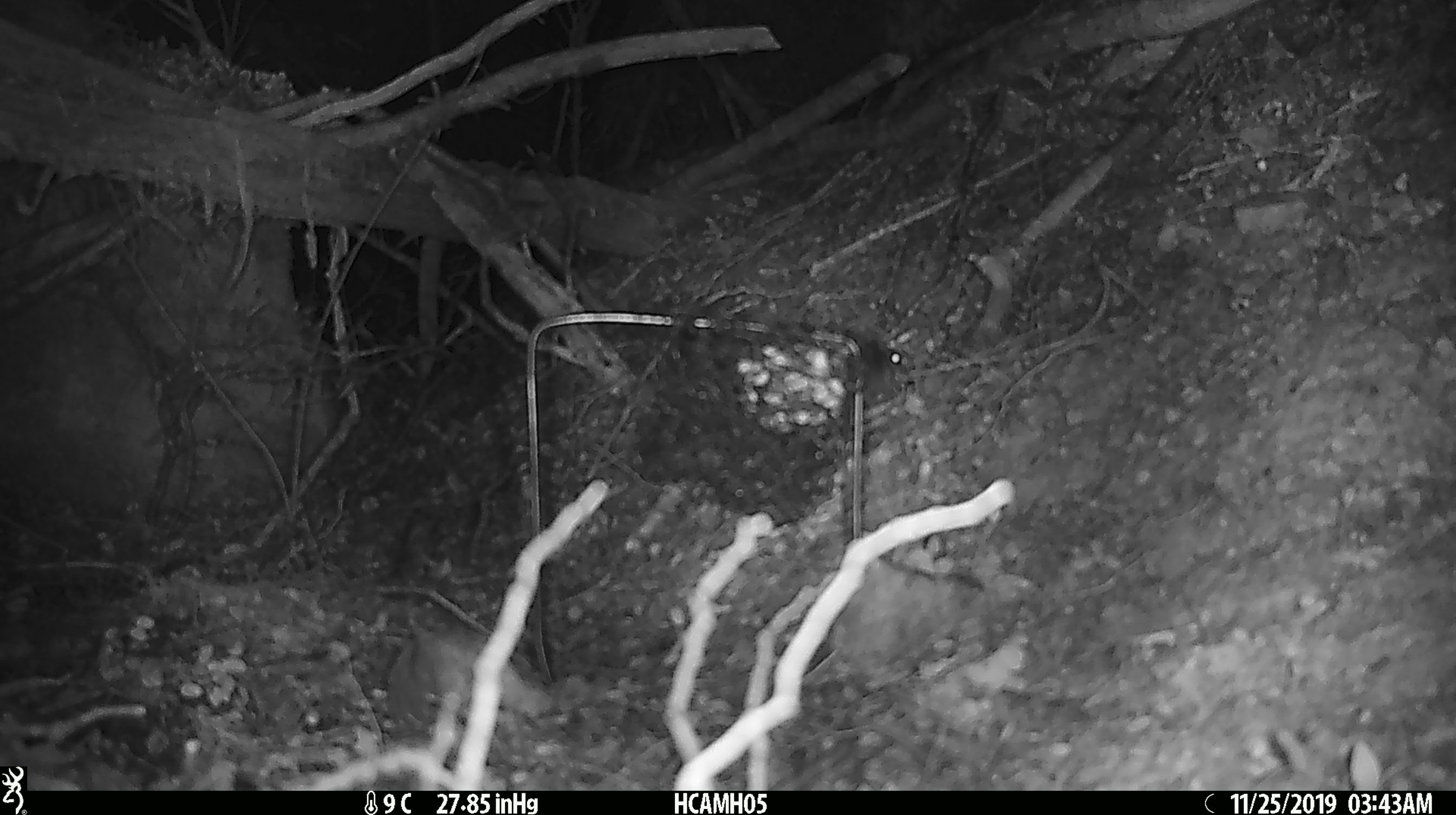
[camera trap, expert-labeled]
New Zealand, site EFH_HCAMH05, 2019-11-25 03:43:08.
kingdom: Animalia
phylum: Chordata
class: Mammalia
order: Rodentia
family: Muridae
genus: Mus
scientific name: Mus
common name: mouse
Mouse (Mus).